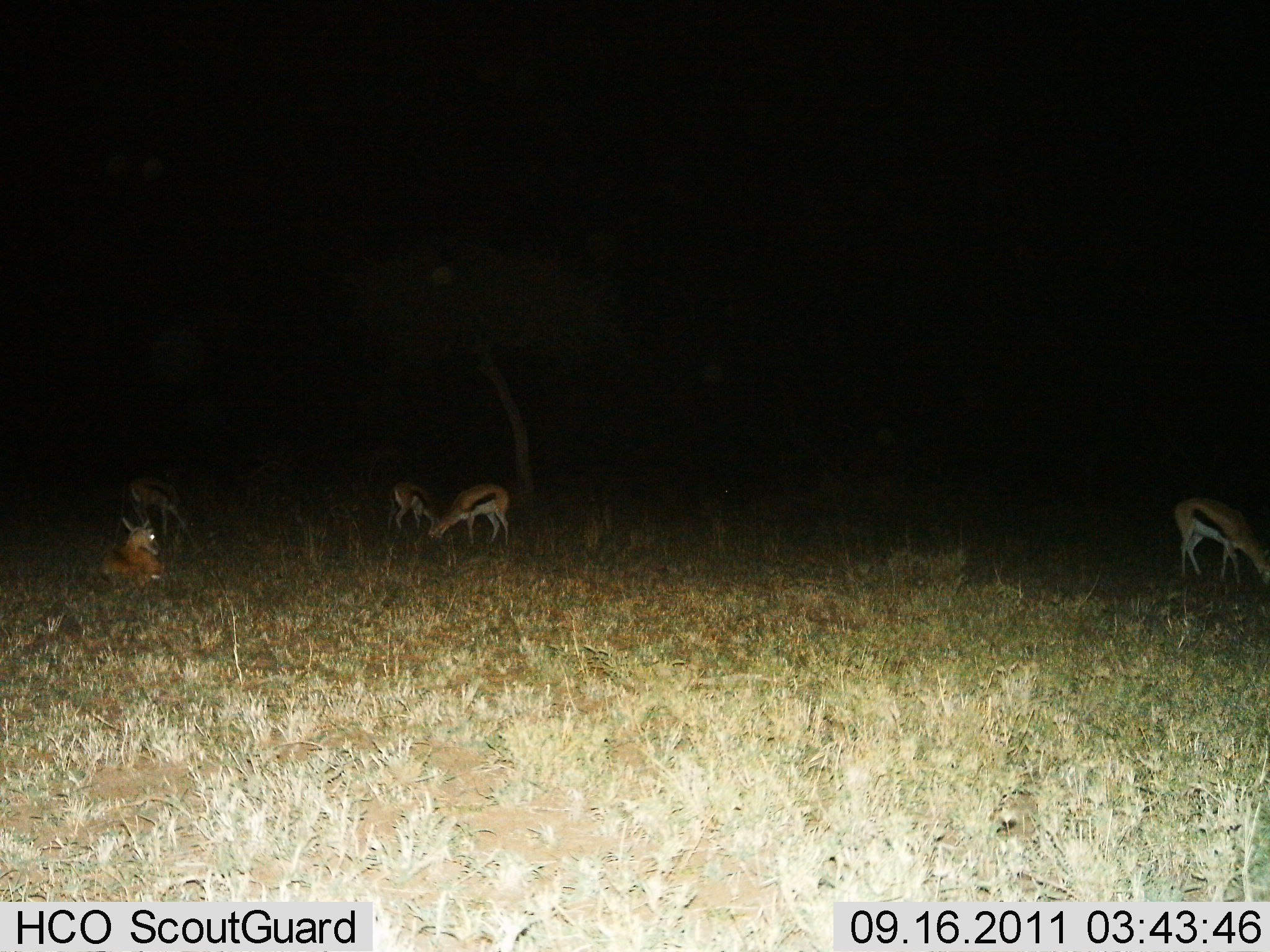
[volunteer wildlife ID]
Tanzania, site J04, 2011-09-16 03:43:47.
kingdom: Animalia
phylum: Chordata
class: Mammalia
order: Artiodactyla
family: Bovidae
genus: Eudorcas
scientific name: Eudorcas thomsonii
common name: thomson's gazelle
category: gazellethomsons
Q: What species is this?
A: Gazellethomsons (thomson's gazelle) (Eudorcas thomsonii).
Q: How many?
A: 5.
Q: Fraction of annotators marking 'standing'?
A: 44%.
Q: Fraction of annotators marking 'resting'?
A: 75%.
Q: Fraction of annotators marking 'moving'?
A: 6%.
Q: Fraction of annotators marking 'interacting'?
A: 0%.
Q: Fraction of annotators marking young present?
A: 0%.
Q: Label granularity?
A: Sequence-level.